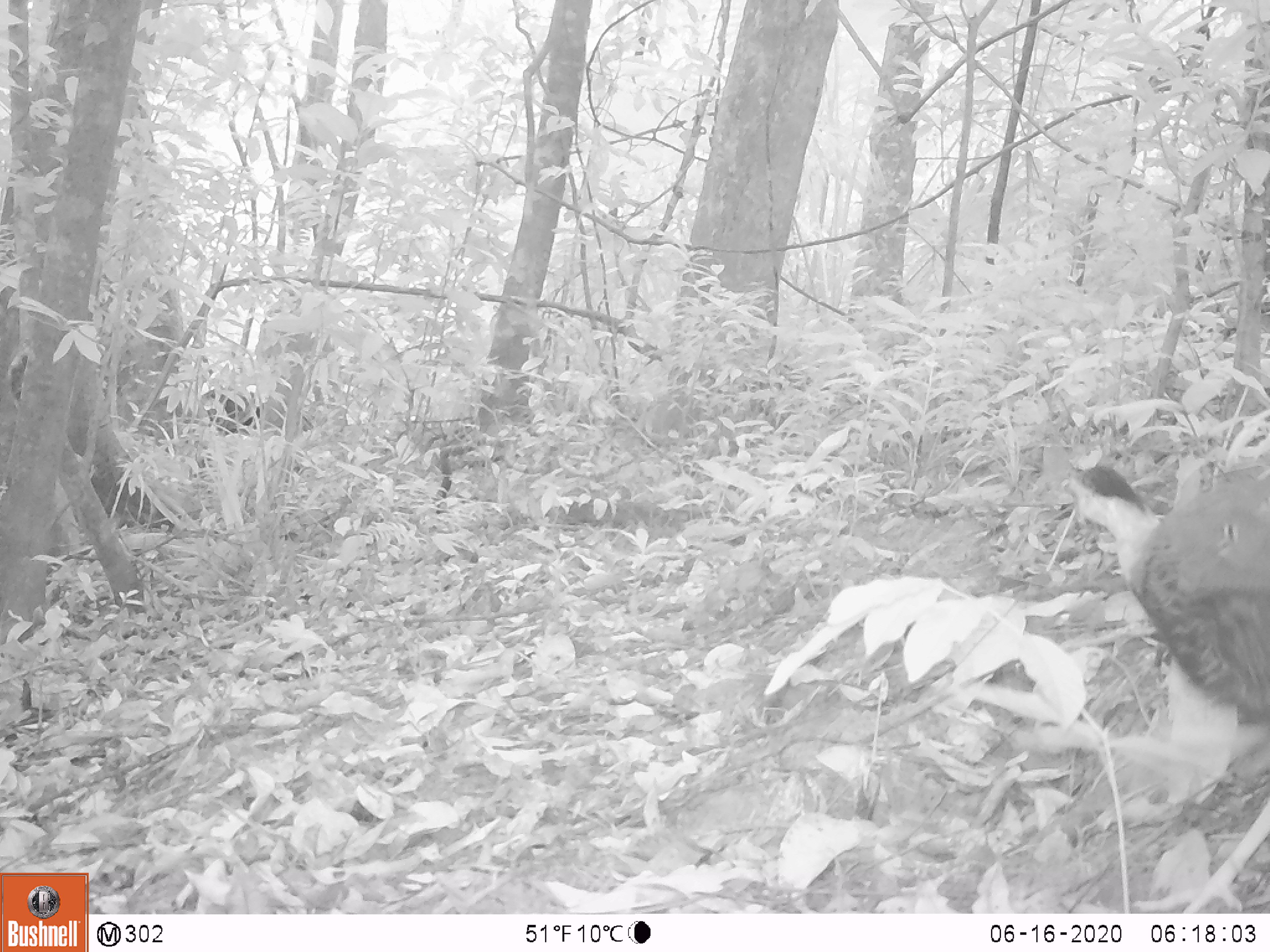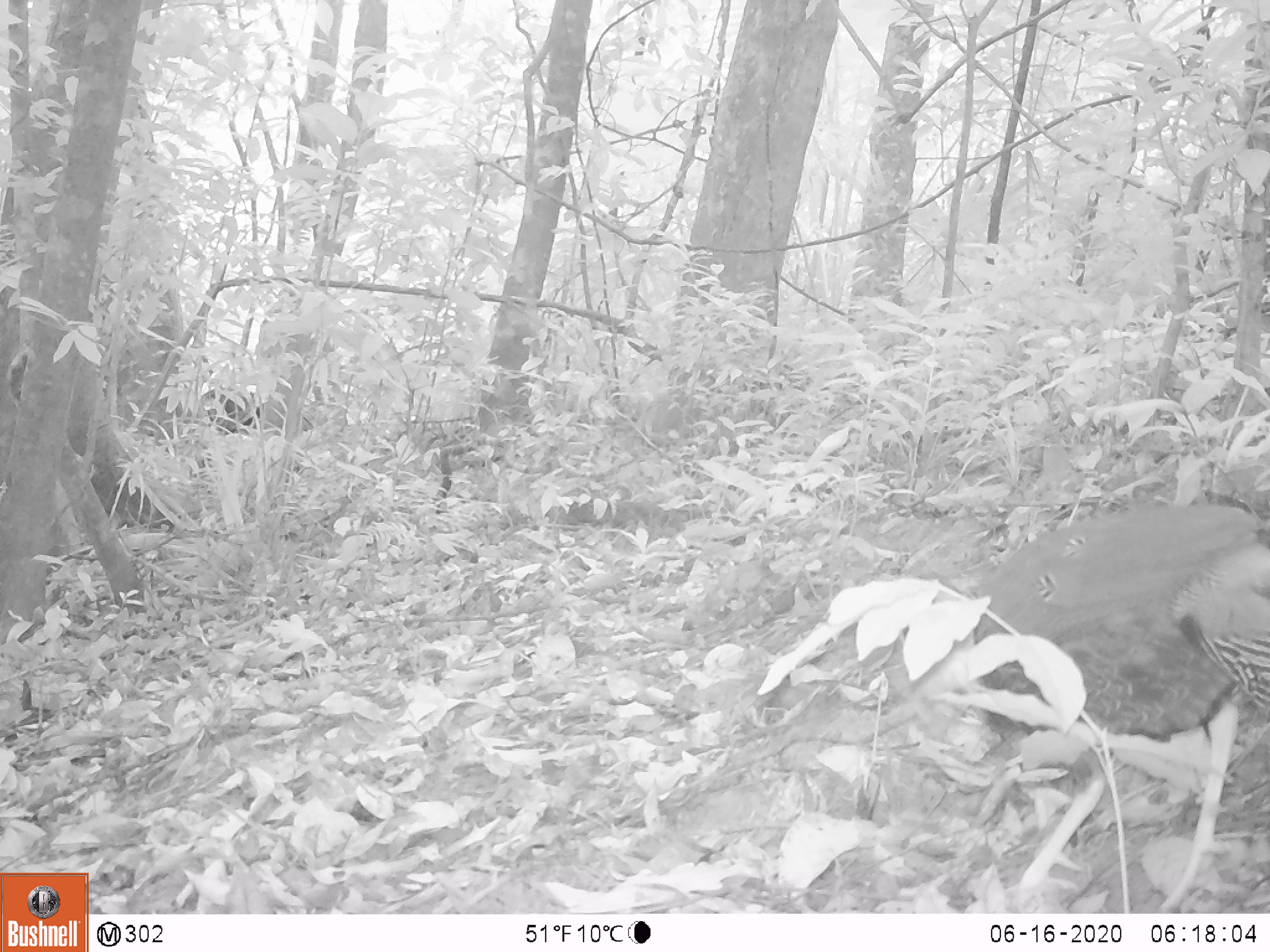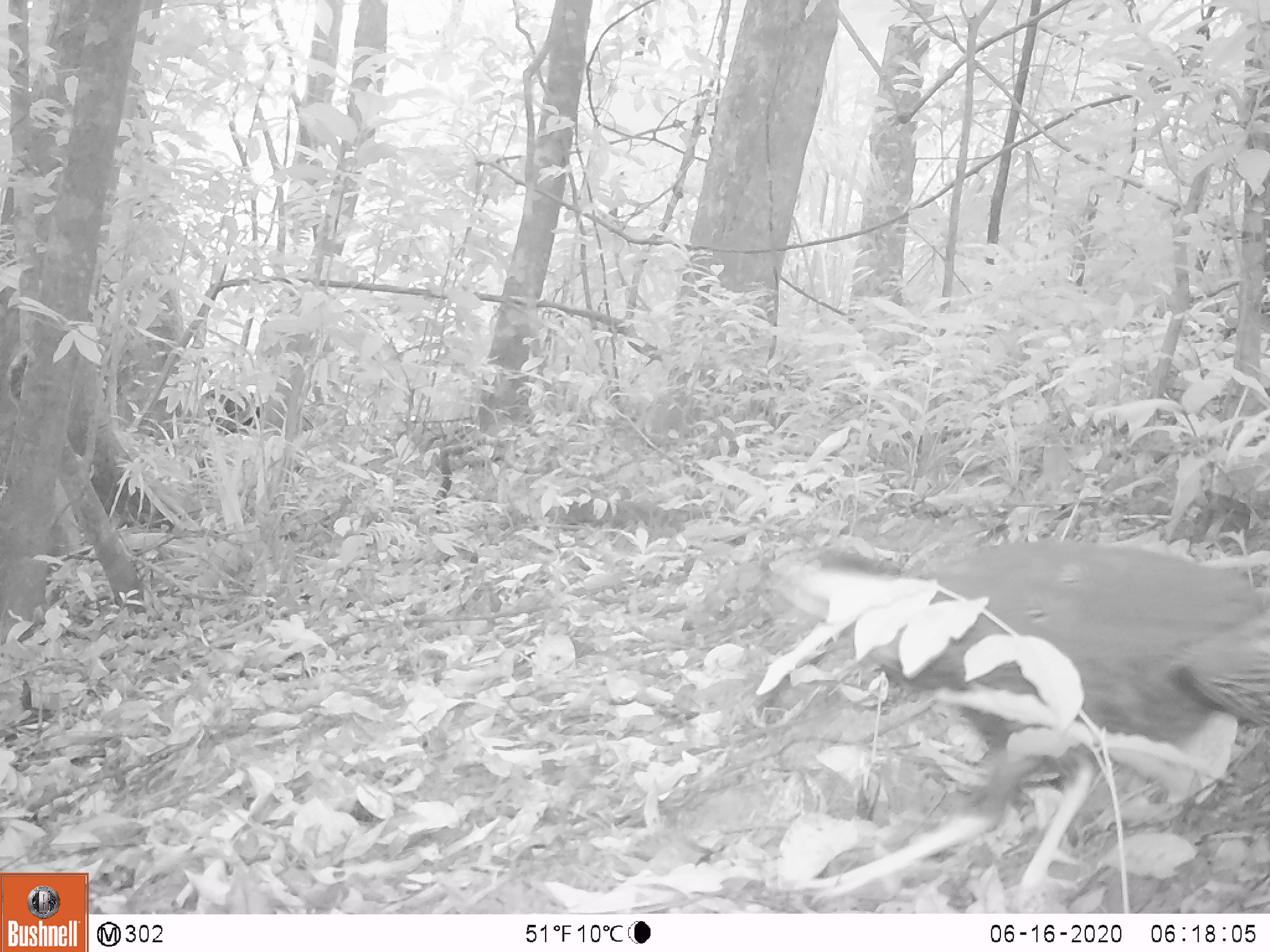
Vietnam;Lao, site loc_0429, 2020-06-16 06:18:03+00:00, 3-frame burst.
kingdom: Animalia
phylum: Chordata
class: Aves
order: Galliformes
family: Phasianidae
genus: Lophura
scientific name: Lophura nycthemera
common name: silver pheasant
Silver pheasant (Lophura nycthemera). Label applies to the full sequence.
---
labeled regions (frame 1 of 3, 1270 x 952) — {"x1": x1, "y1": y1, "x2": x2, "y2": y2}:
silver pheasant: {"x1": 1062, "y1": 464, "x2": 1270, "y2": 731}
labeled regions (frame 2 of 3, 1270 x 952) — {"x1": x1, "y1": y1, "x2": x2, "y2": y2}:
silver pheasant: {"x1": 972, "y1": 500, "x2": 1270, "y2": 913}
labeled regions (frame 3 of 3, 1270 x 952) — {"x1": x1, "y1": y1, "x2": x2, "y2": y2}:
silver pheasant: {"x1": 776, "y1": 538, "x2": 1270, "y2": 914}